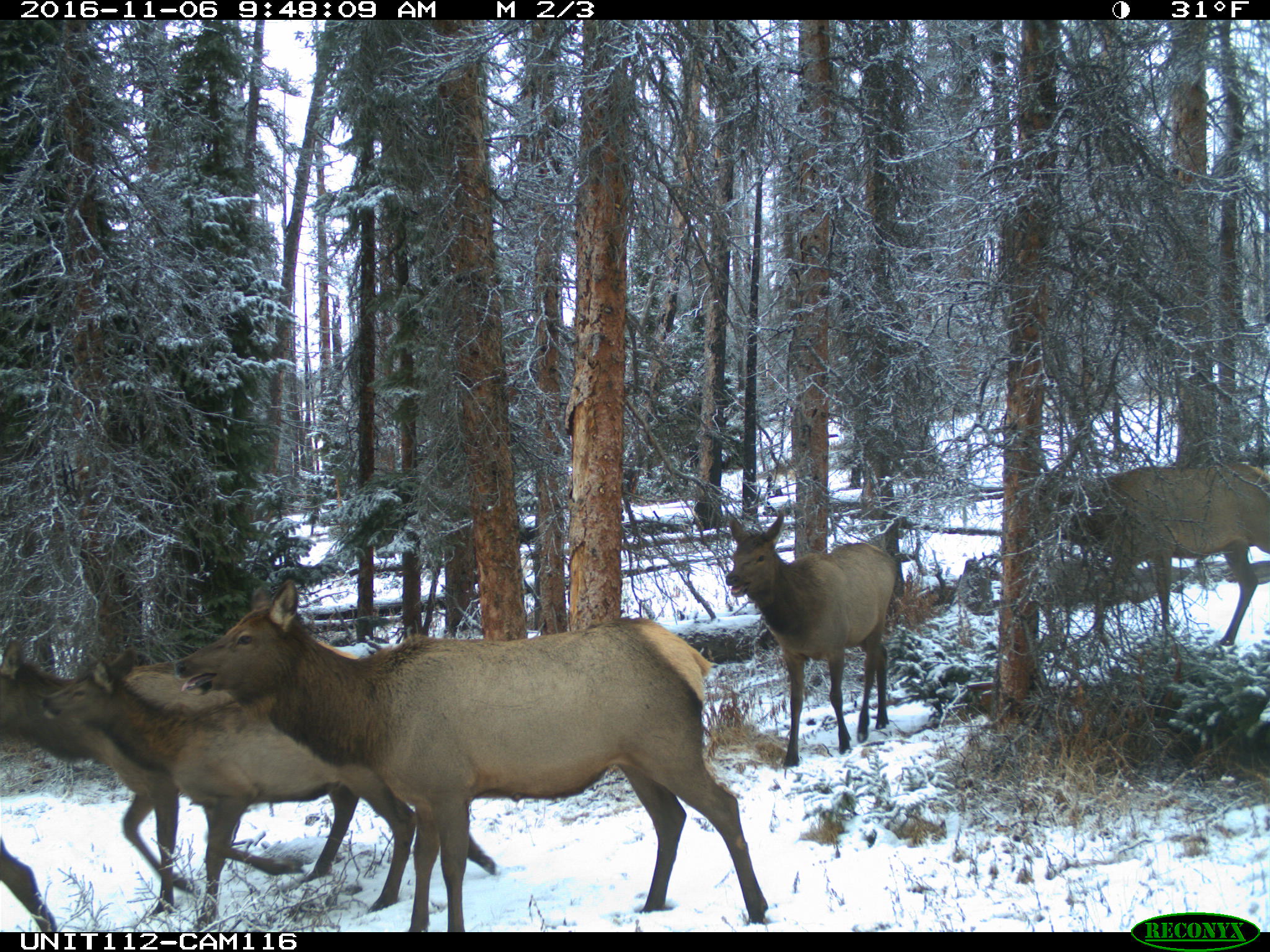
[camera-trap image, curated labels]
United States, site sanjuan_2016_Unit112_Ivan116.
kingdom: Animalia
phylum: Chordata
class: Mammalia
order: Artiodactyla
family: Cervidae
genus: Cervus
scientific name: Cervus elaphus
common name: red deer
Cervus elaphus (red deer).